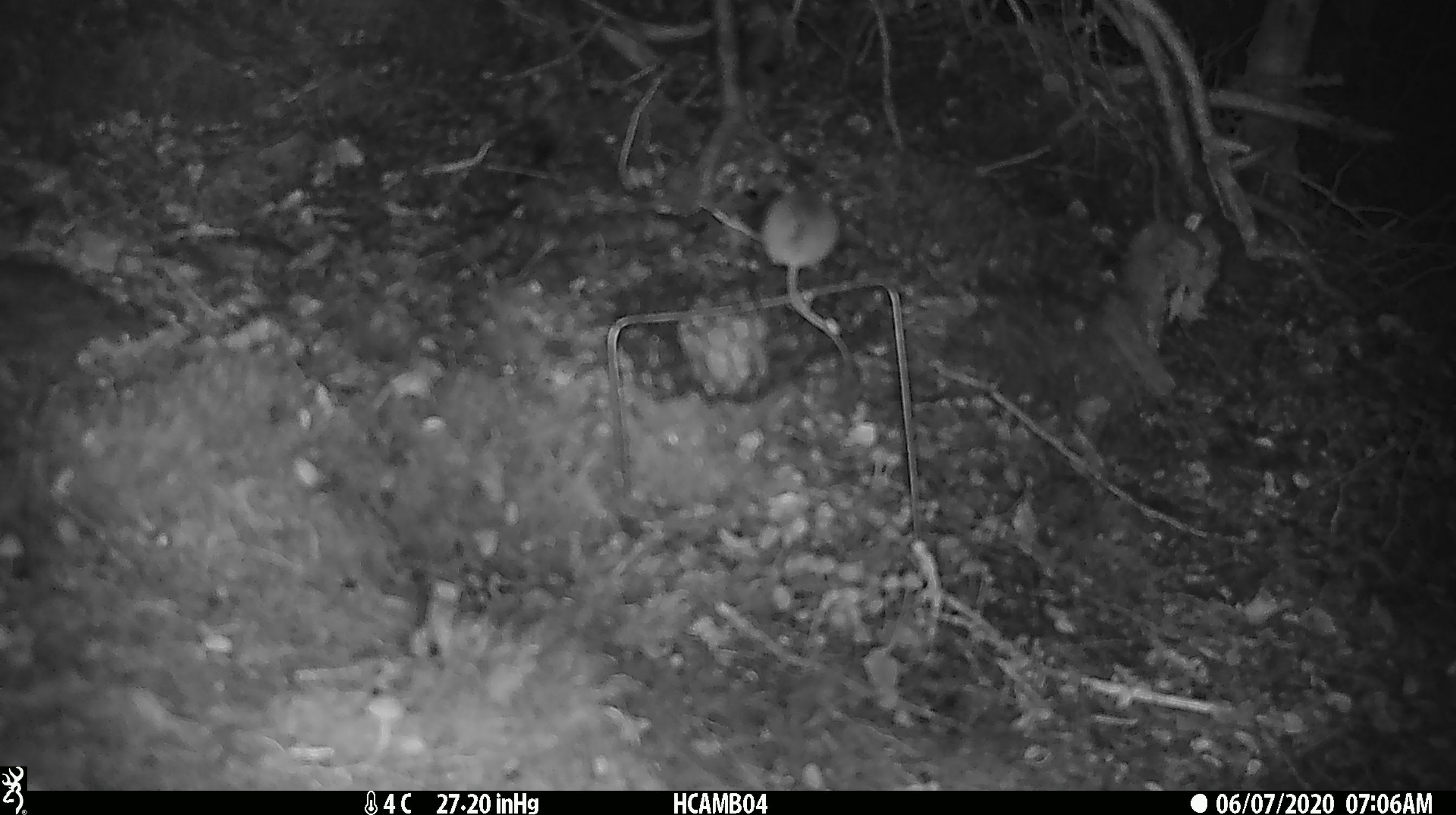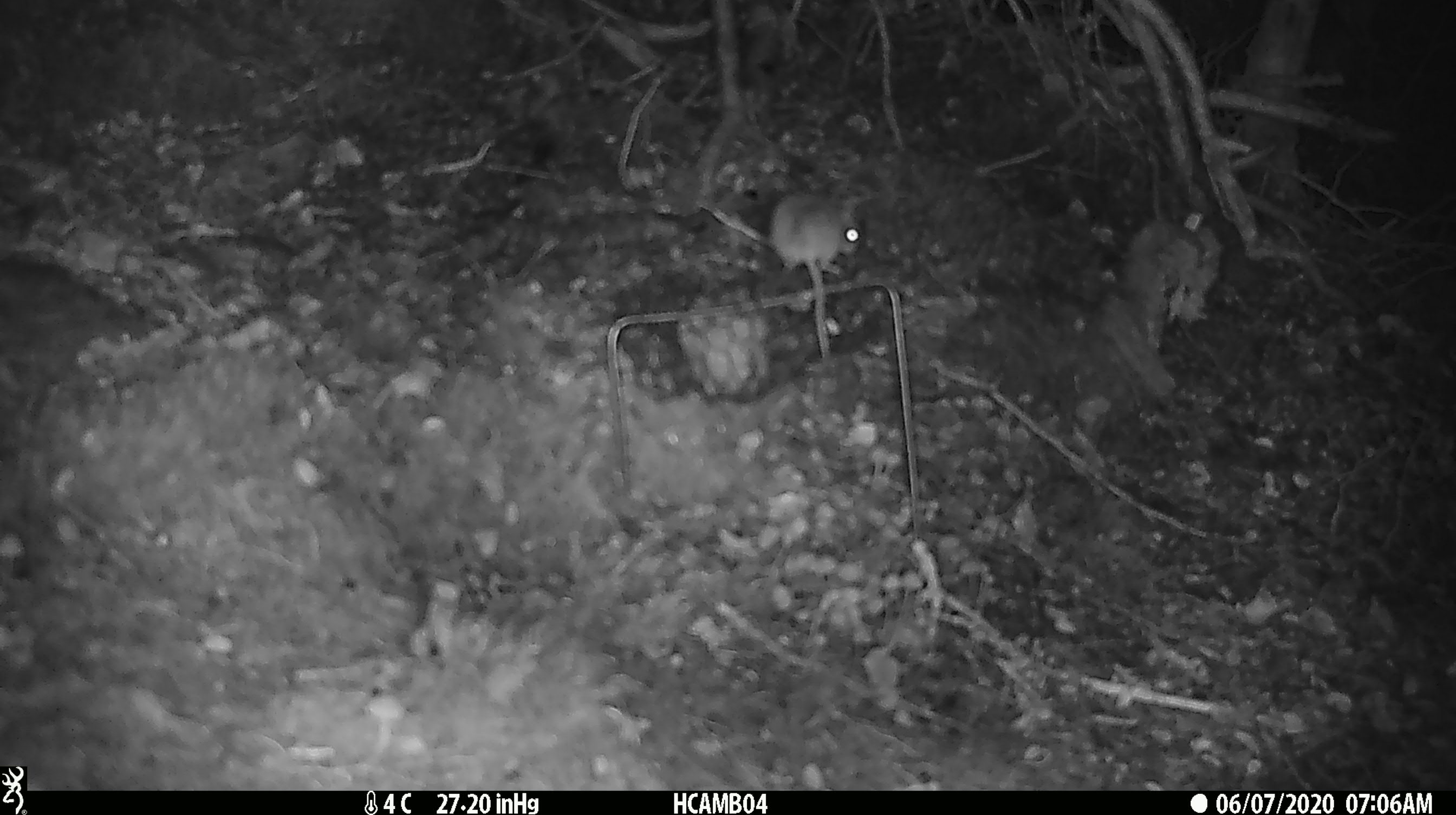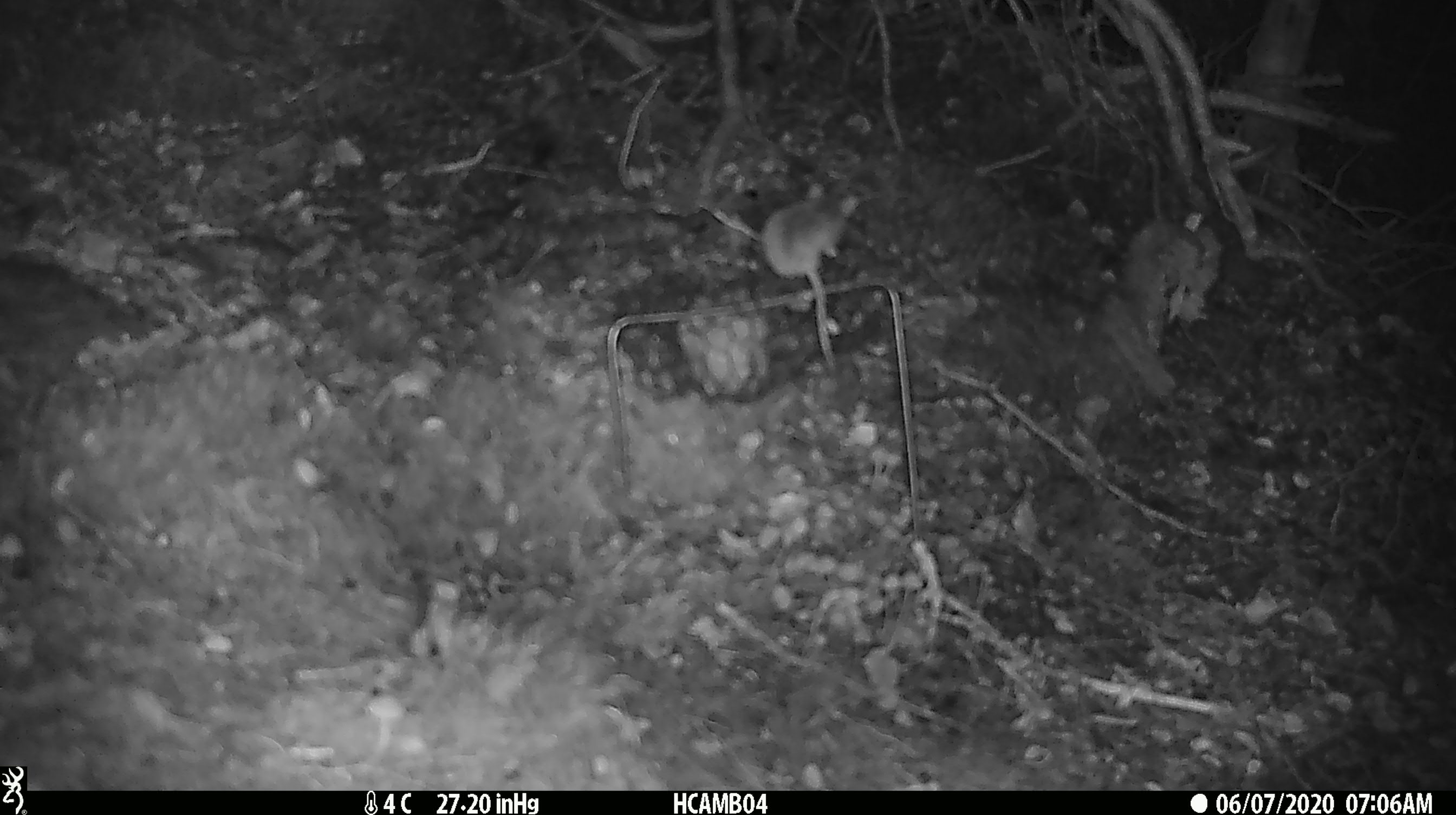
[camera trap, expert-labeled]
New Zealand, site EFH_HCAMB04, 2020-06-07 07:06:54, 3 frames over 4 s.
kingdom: Animalia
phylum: Chordata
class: Mammalia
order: Rodentia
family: Muridae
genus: Mus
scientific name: Mus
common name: mouse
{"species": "mouse (Mus)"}